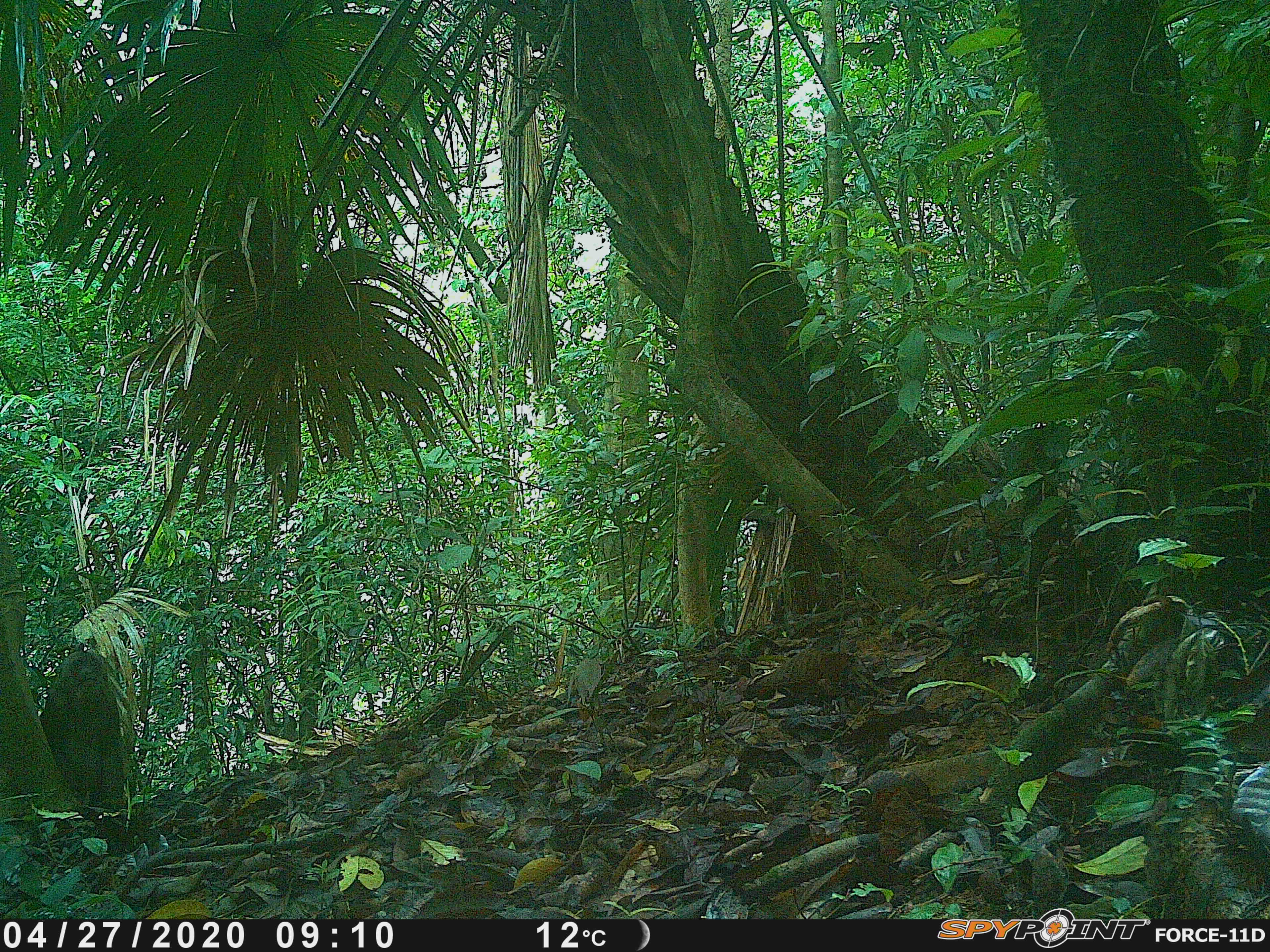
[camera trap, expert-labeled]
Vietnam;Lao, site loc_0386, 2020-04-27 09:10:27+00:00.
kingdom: Animalia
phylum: Chordata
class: Mammalia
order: Primates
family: Cercopithecidae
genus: Macaca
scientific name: Macaca arctoides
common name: stump-tailed macaque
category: stump tailed macaque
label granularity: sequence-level